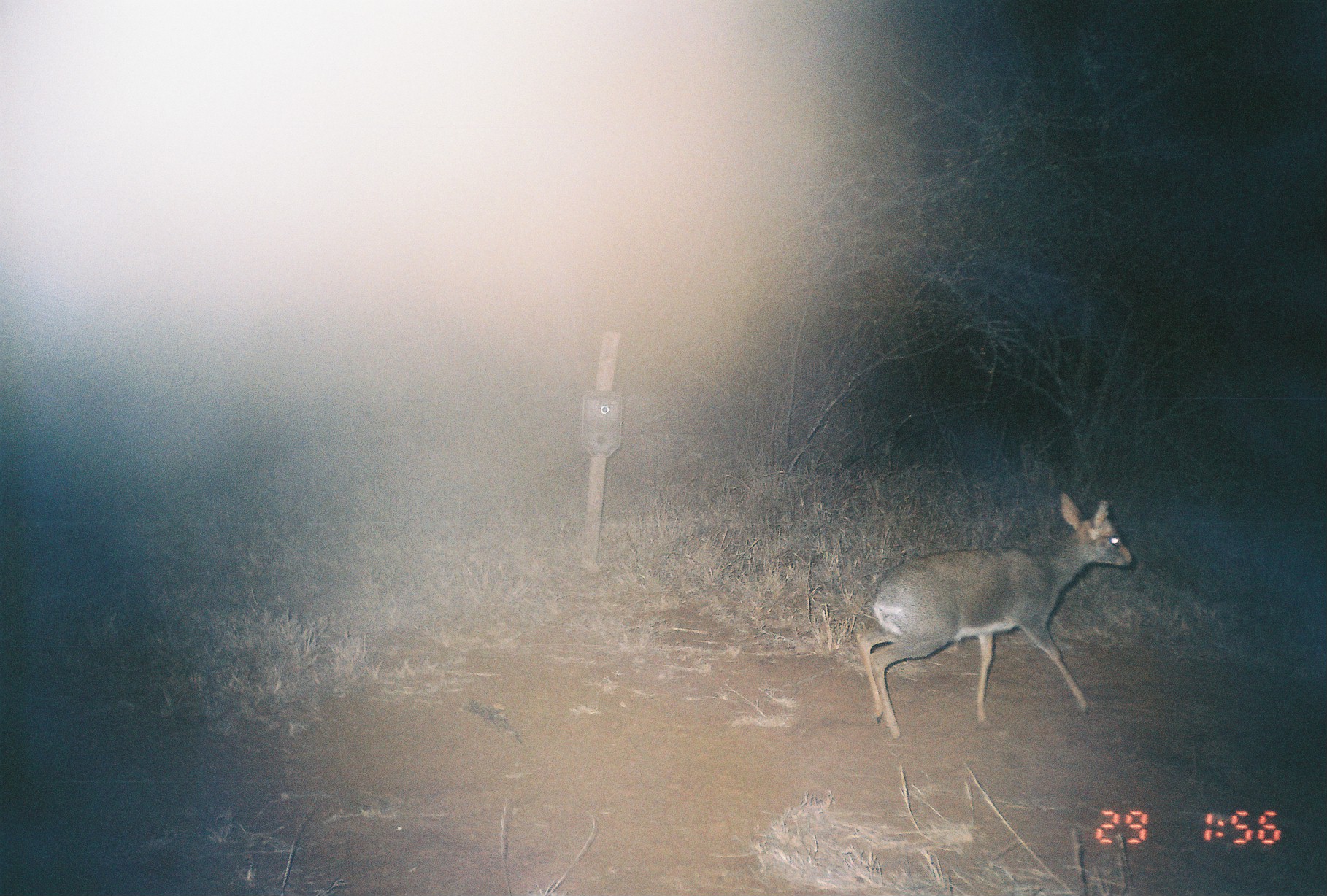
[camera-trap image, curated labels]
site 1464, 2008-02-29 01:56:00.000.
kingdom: Animalia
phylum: Chordata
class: Mammalia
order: Artiodactyla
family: Bovidae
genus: Madoqua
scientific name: Madoqua guentheri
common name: günther's dik-dik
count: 1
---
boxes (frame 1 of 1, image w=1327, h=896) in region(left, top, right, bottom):
madoqua guentheri: region(856, 491, 1130, 740)